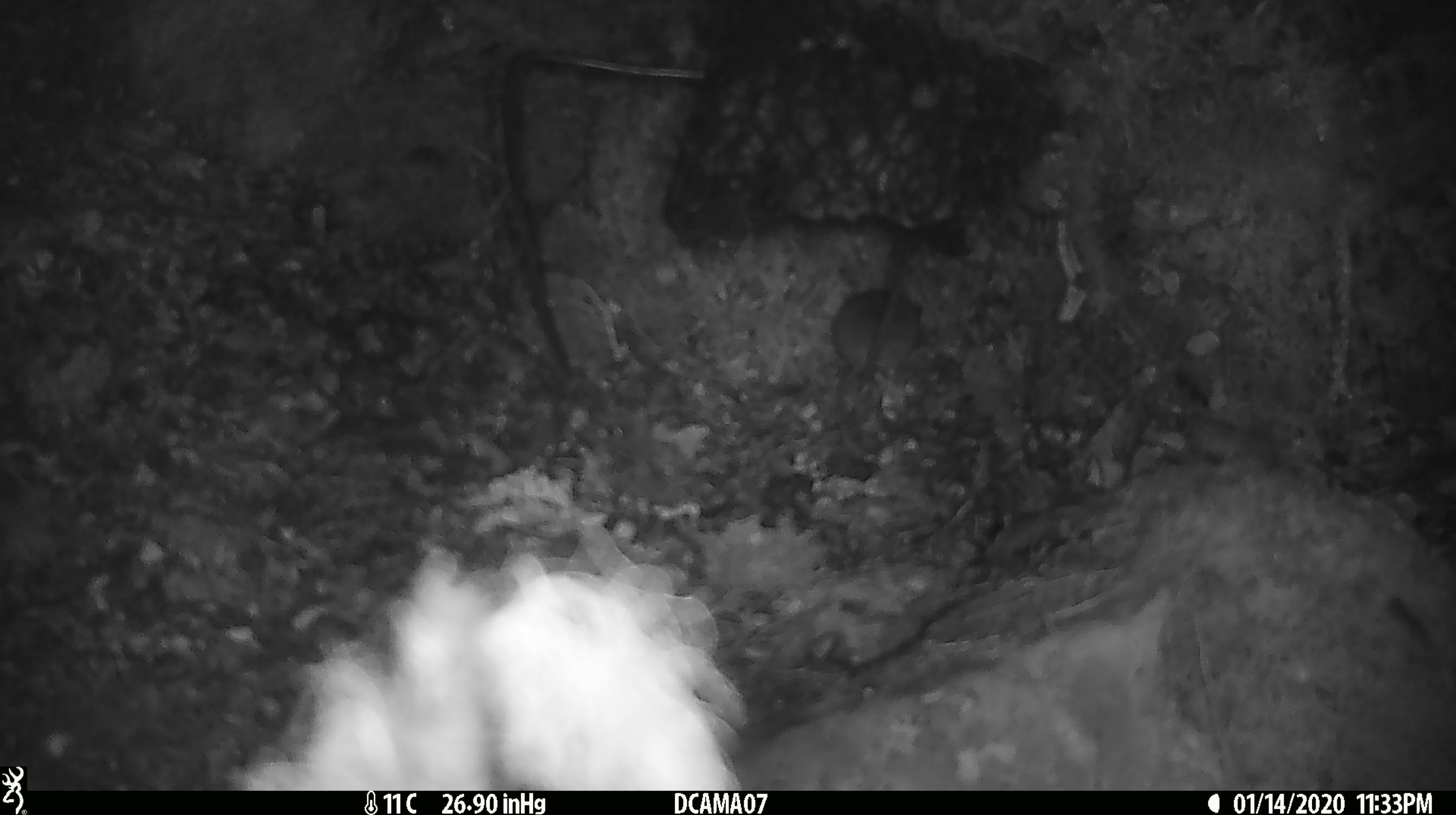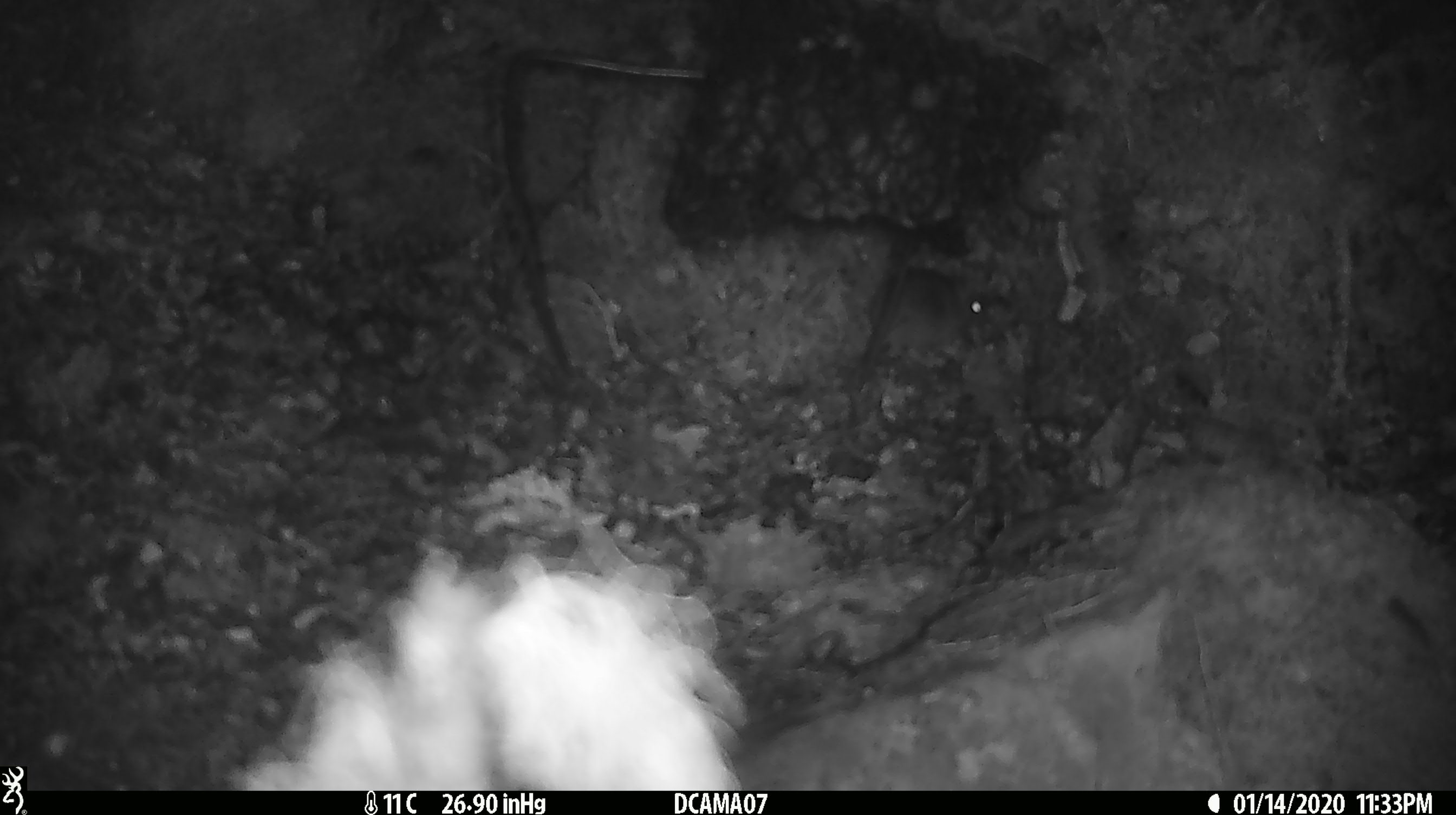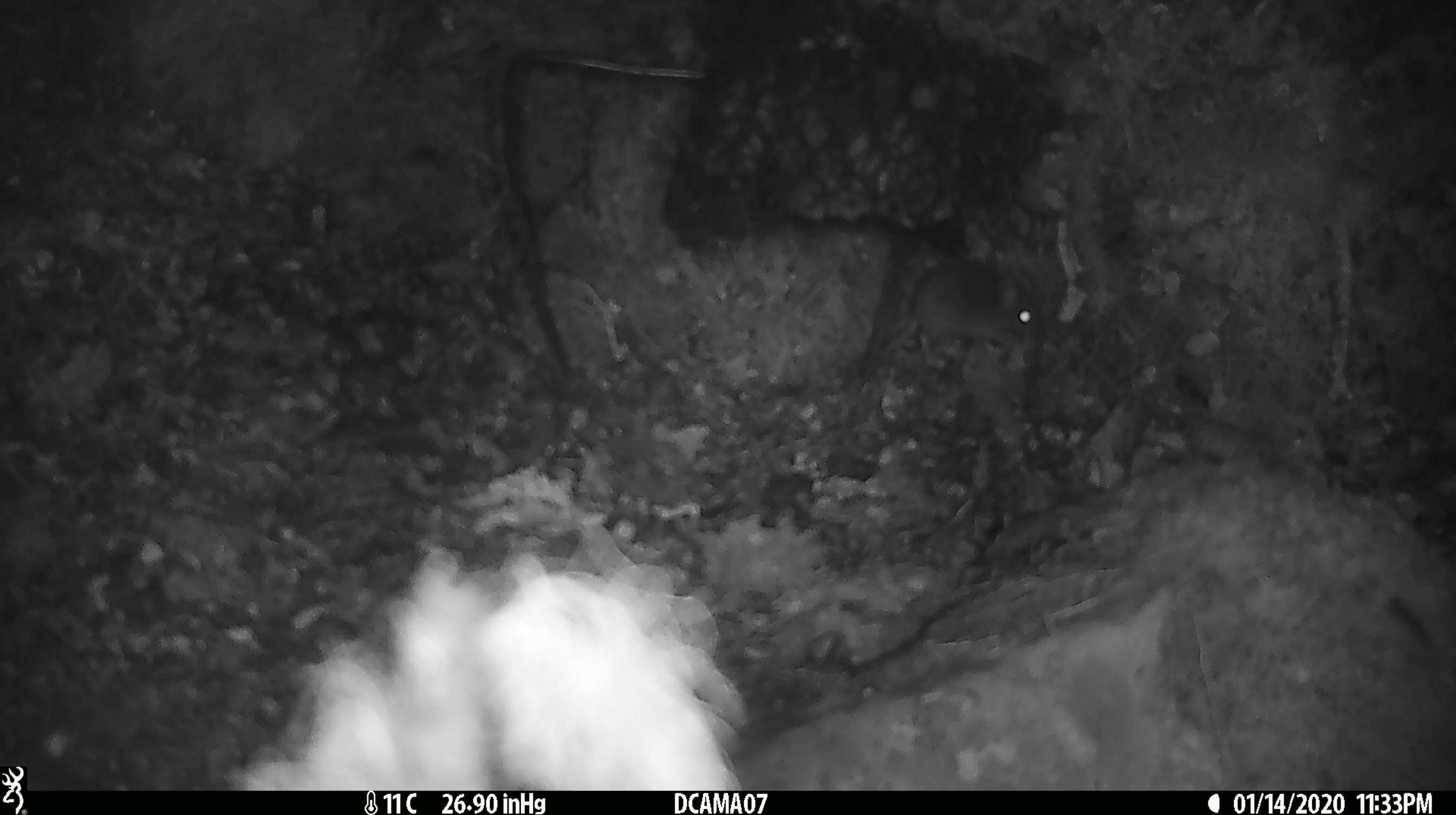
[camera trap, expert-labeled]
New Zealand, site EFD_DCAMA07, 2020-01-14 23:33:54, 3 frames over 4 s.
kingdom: Animalia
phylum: Chordata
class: Mammalia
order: Rodentia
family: Muridae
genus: Mus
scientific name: Mus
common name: mouse